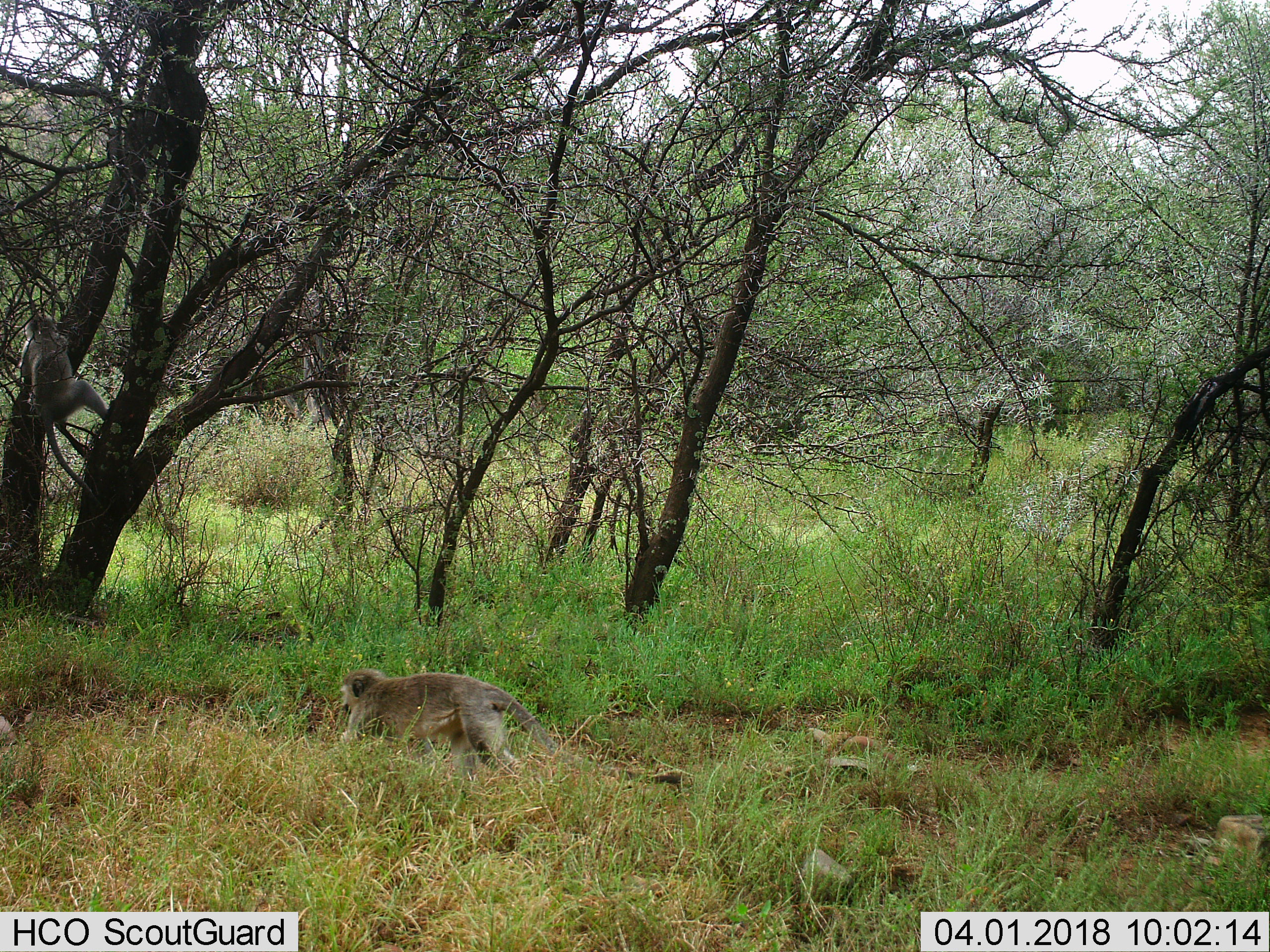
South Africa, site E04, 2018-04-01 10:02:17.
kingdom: Animalia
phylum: Chordata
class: Mammalia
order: Primates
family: Cercopithecidae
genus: Chlorocebus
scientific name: Chlorocebus pygerythrus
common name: vervet monkey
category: monkeyvervet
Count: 1.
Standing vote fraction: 0%.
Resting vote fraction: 0%.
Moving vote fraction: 100%.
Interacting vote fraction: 12%.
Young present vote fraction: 0%.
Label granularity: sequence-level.